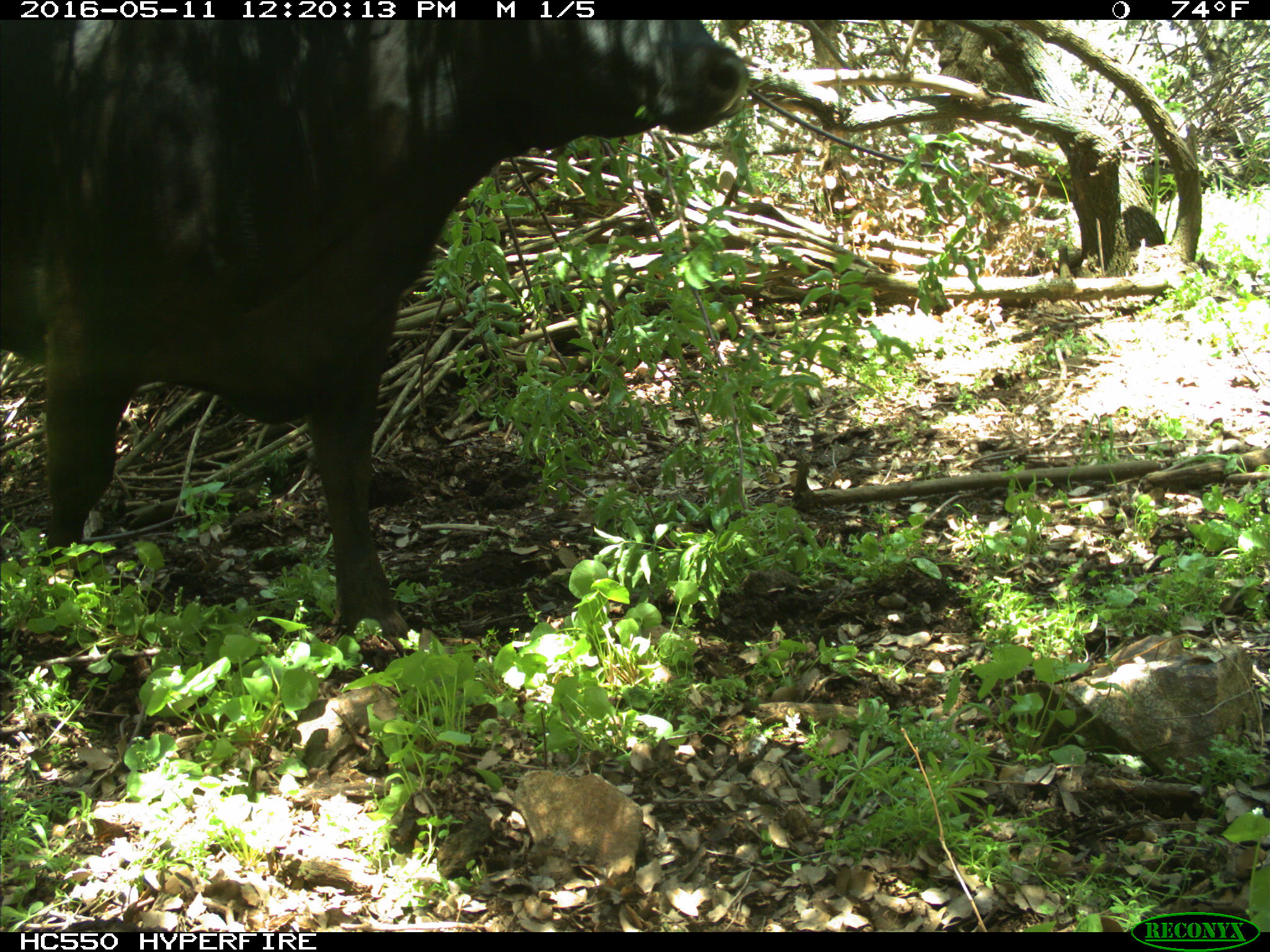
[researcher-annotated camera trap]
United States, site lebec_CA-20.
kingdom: Animalia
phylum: Chordata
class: Mammalia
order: Artiodactyla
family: Bovidae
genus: Bos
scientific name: Bos taurus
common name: domestic cow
Bos taurus (domestic cow).